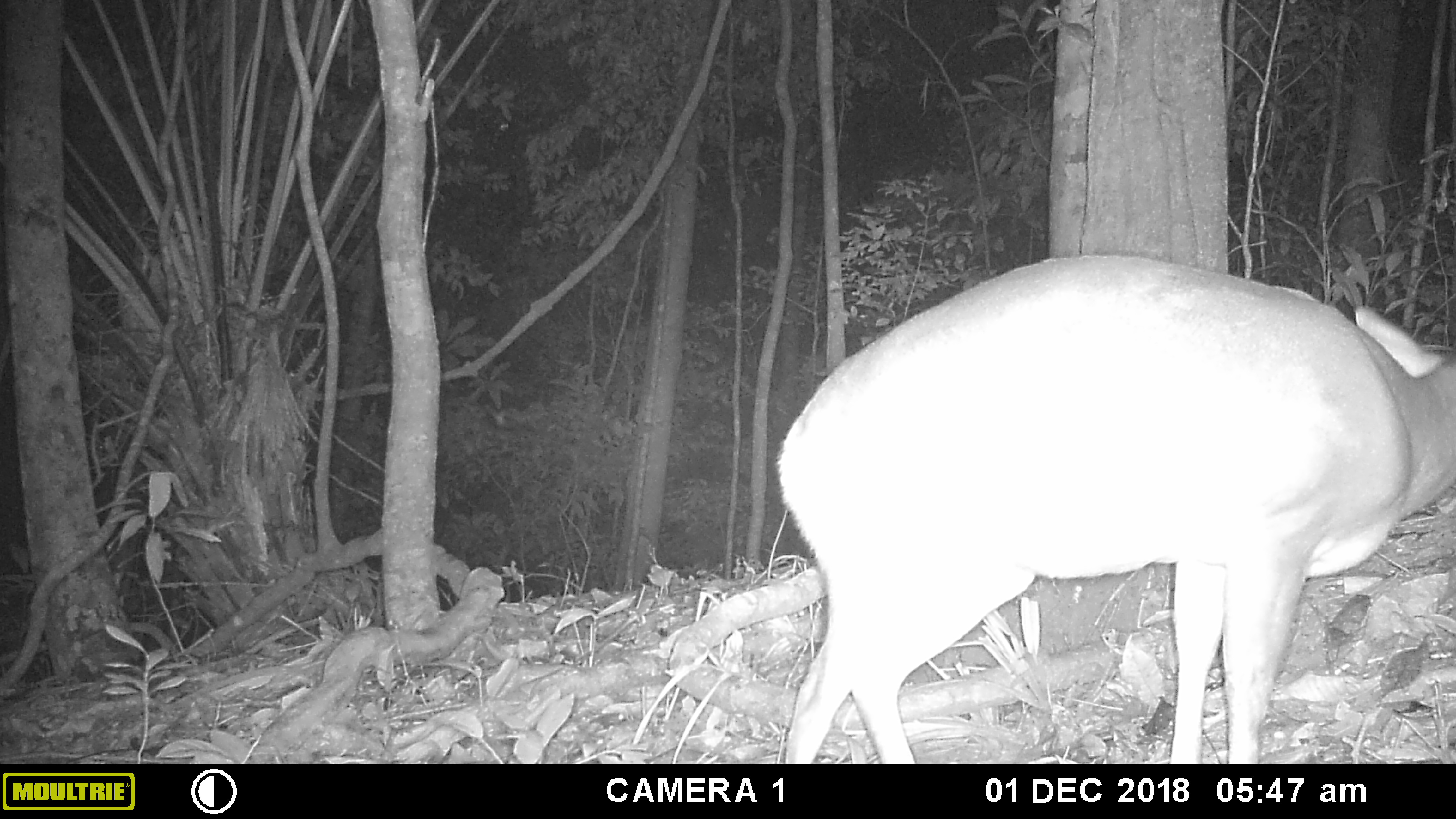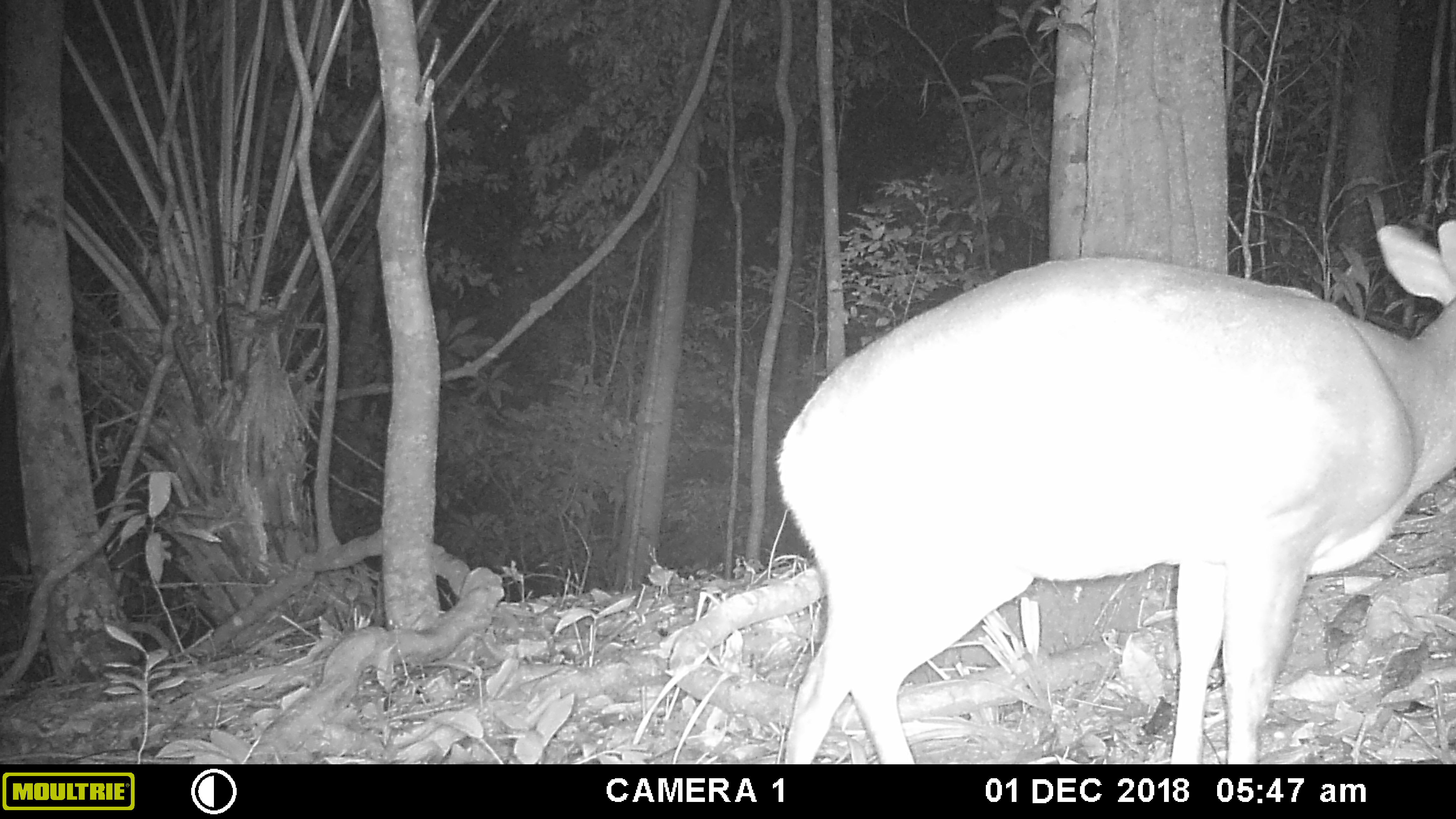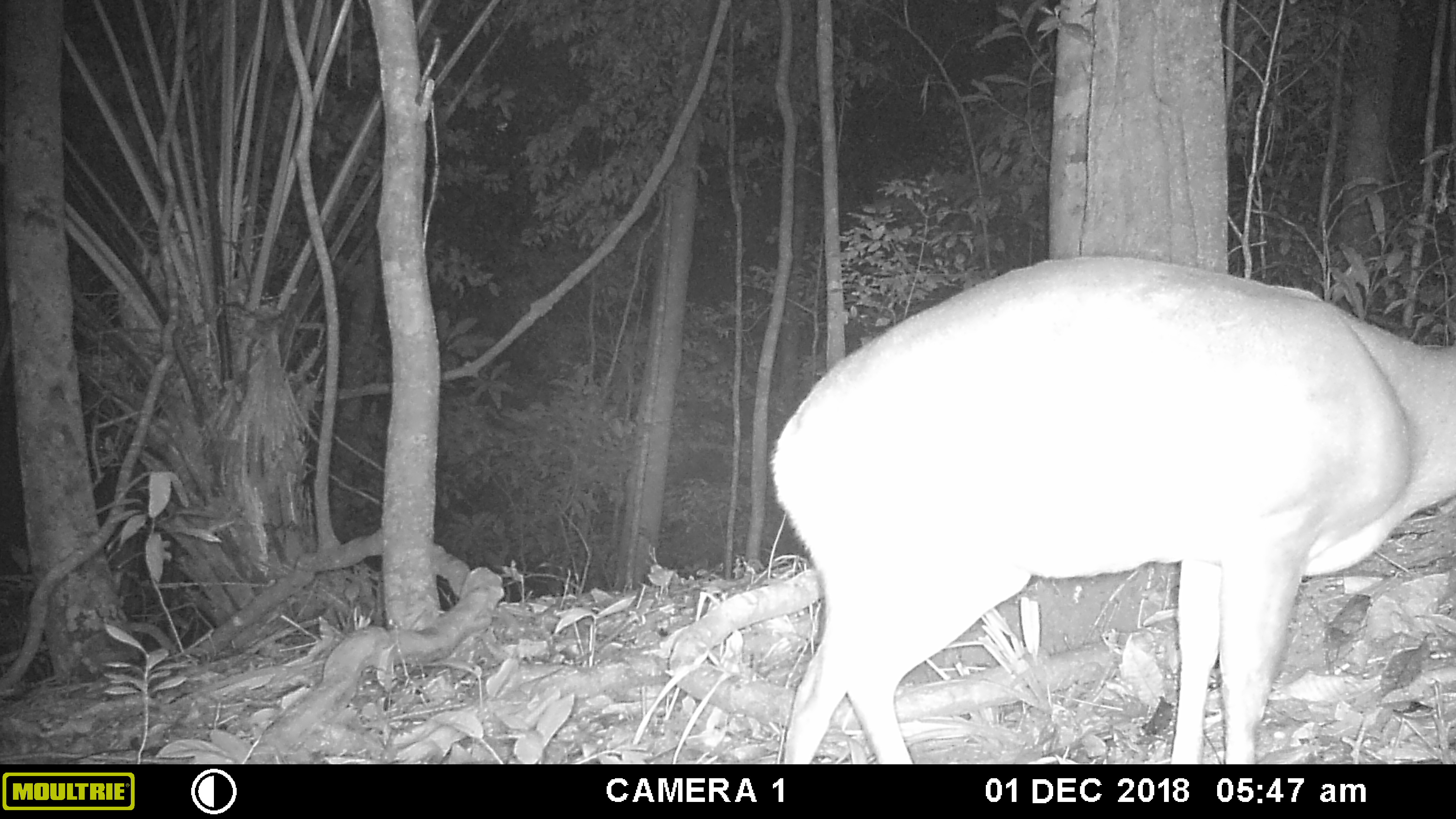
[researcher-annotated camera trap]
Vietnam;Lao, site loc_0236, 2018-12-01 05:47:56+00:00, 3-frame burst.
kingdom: Animalia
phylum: Chordata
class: Mammalia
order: Artiodactyla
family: Cervidae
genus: Muntiacus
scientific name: Muntiacus vuquangensis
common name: large-antlered muntjac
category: large antlered muntjac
Large antlered muntjac (large-antlered muntjac) (Muntiacus vuquangensis). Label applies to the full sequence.